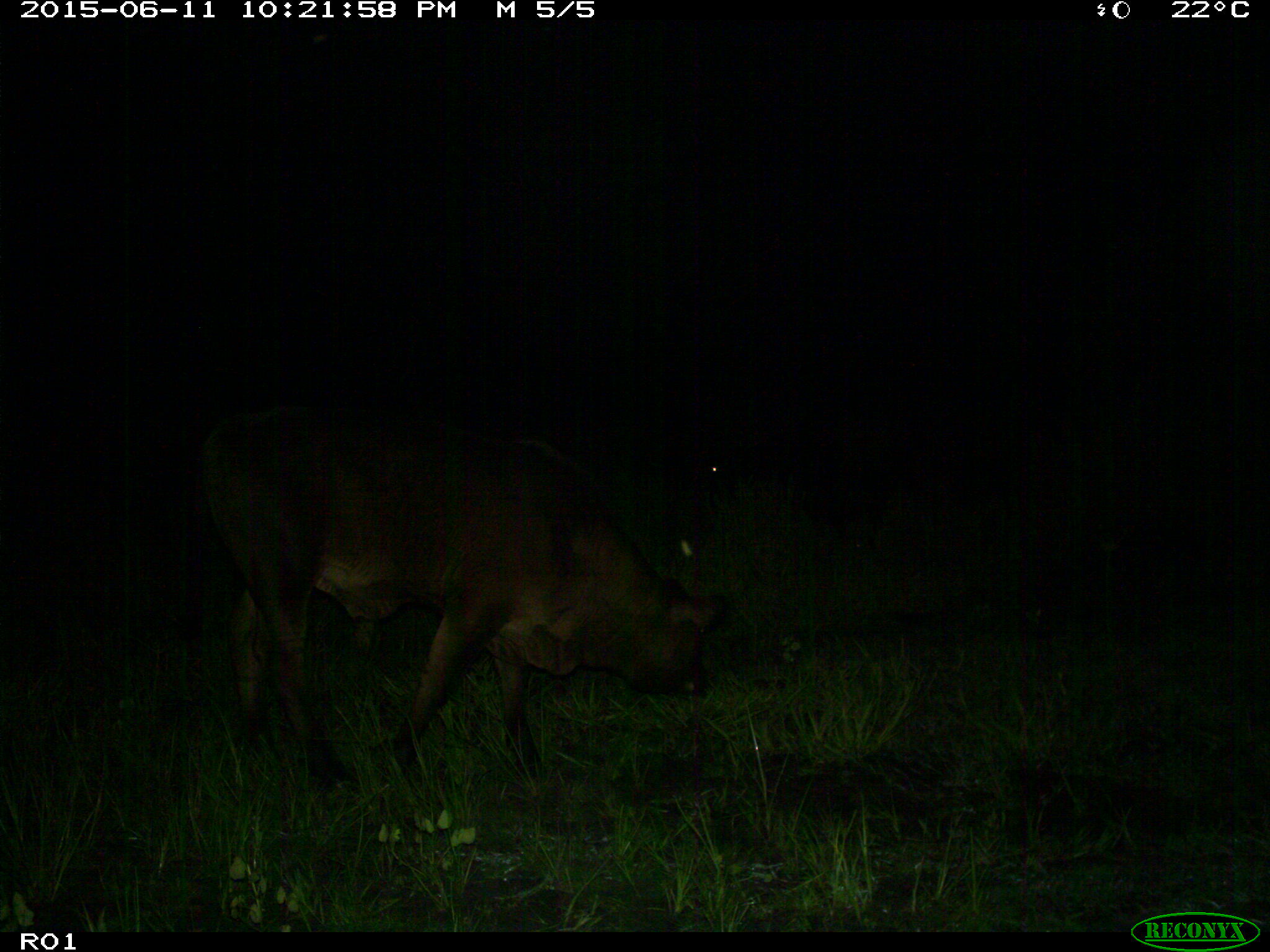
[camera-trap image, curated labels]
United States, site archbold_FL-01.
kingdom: Animalia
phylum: Chordata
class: Mammalia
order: Artiodactyla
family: Bovidae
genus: Bos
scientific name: Bos taurus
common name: domestic cow